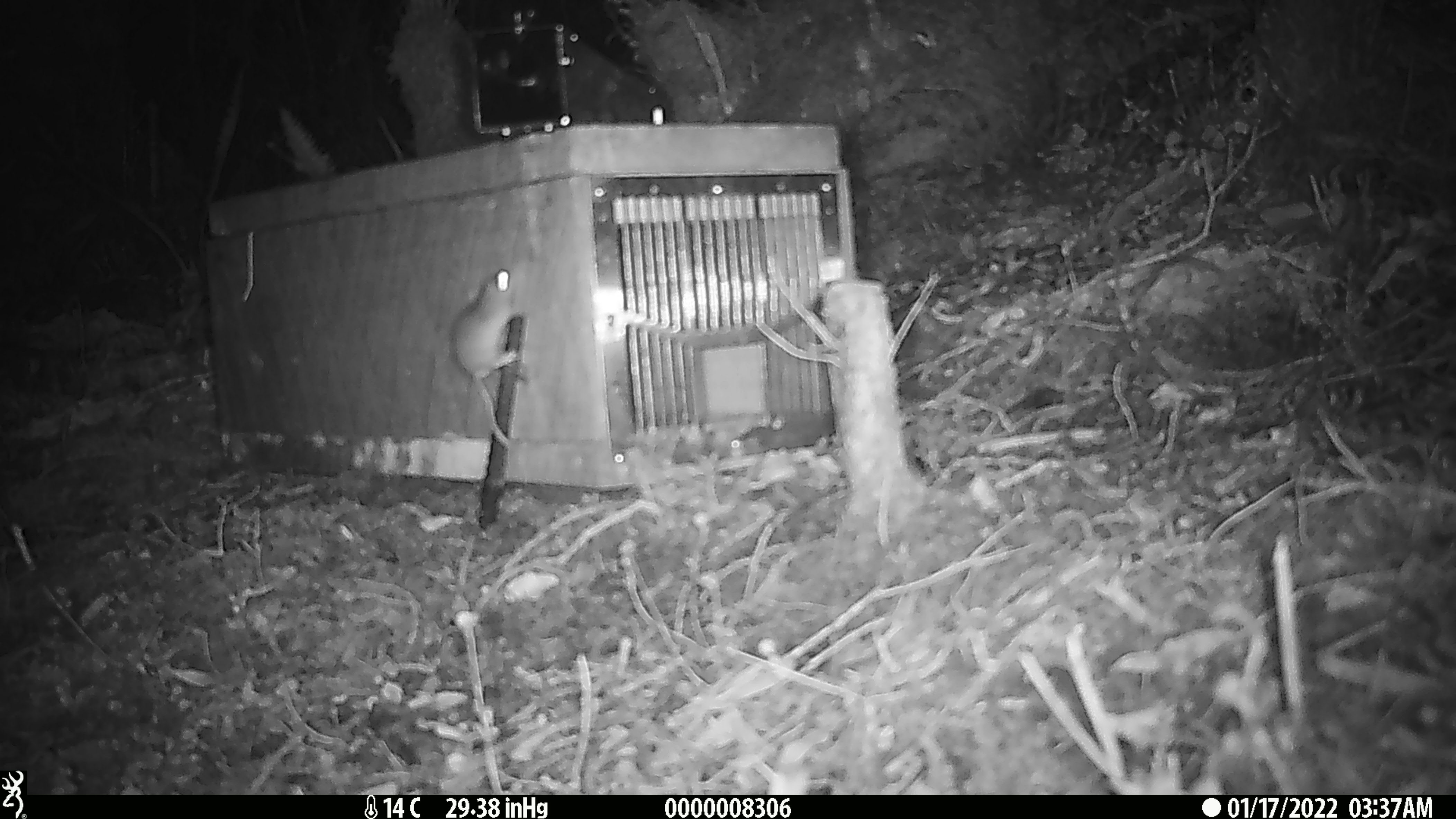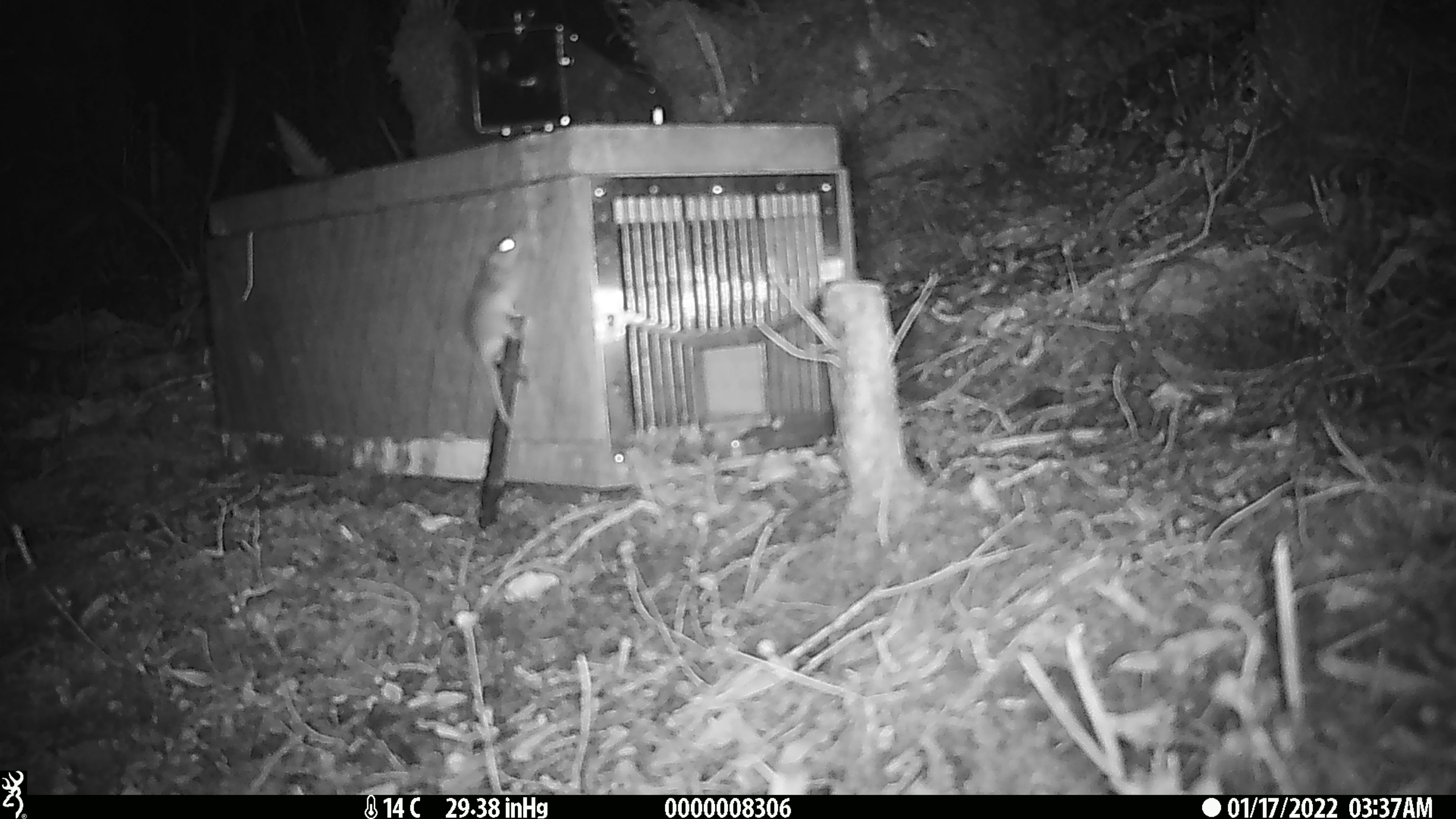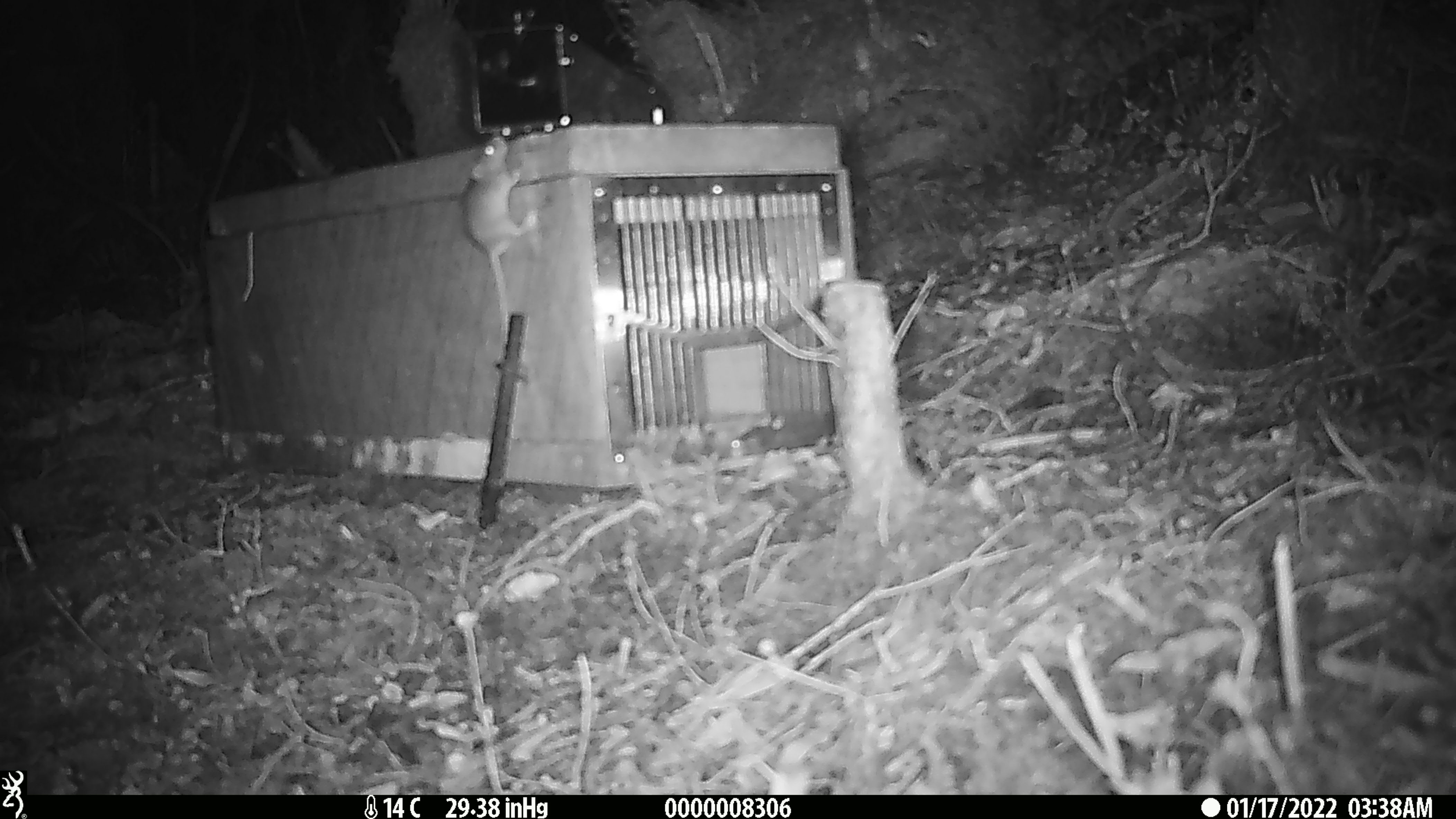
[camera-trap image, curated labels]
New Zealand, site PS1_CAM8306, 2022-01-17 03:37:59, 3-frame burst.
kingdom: Animalia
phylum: Chordata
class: Mammalia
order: Rodentia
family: Muridae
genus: Mus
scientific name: Mus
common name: mouse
Mouse (Mus).